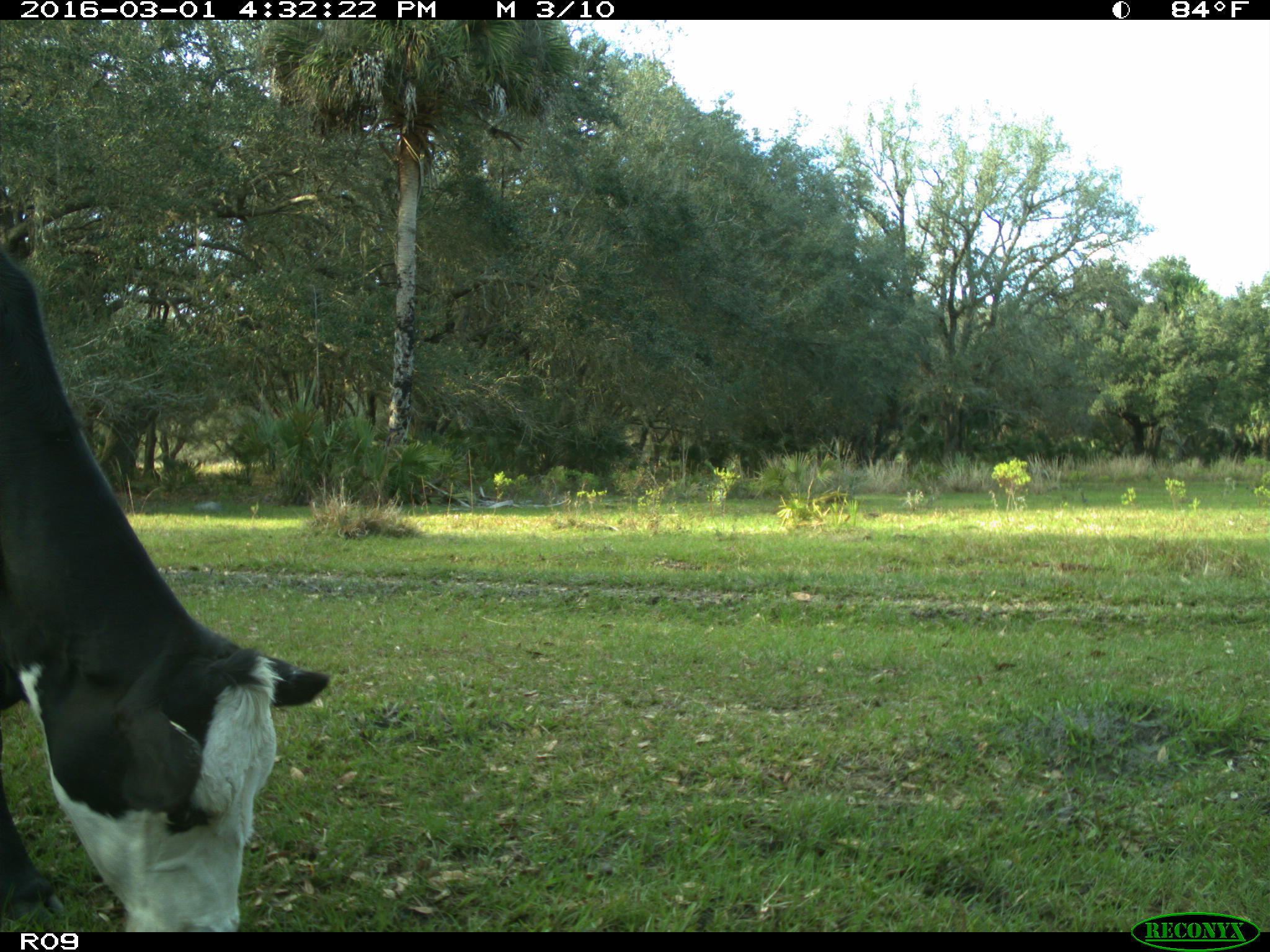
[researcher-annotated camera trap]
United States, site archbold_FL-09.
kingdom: Animalia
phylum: Chordata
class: Mammalia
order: Artiodactyla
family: Bovidae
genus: Bos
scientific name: Bos taurus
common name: domestic cow